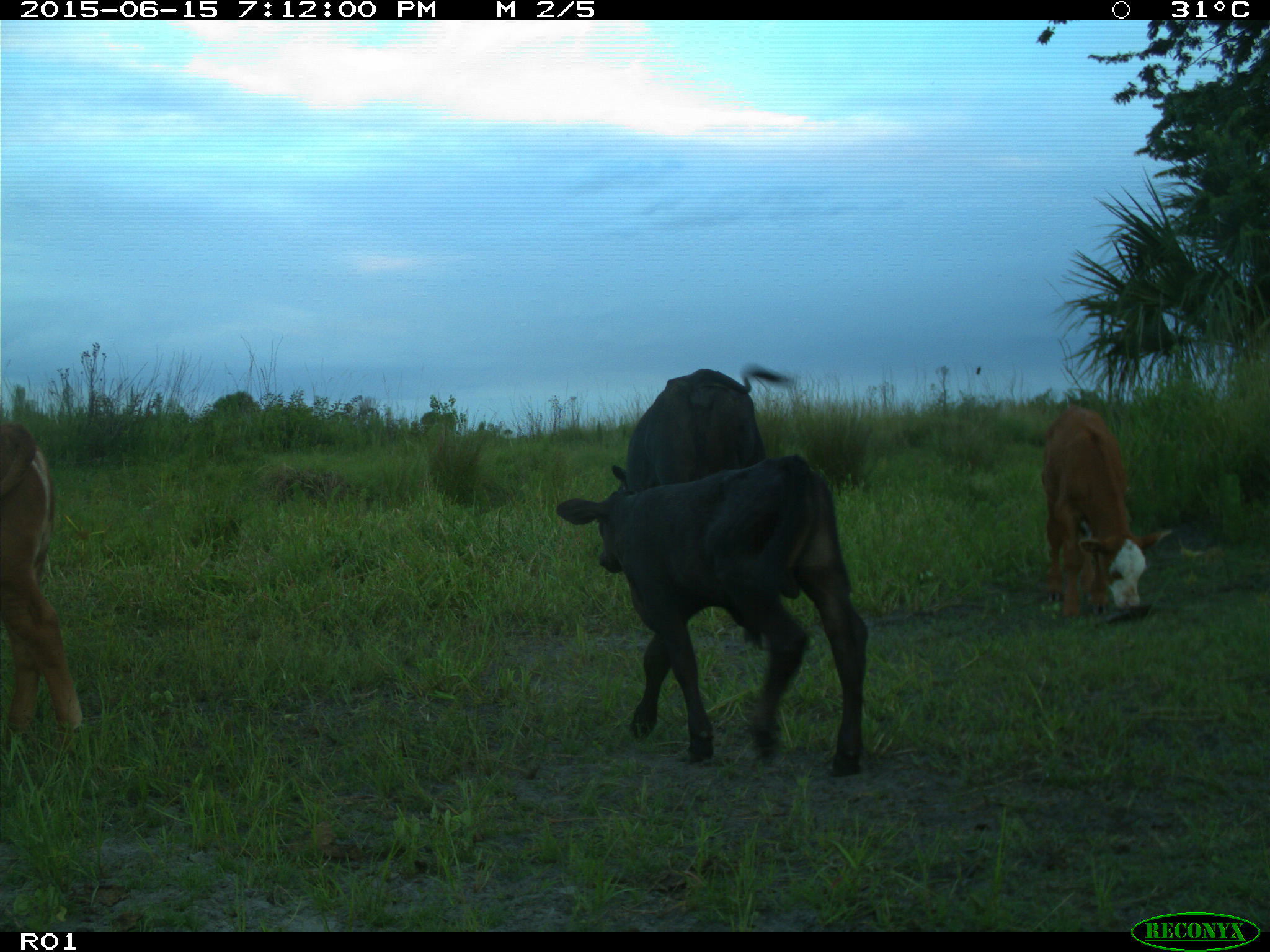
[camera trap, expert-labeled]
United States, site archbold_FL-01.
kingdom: Animalia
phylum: Chordata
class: Mammalia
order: Artiodactyla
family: Bovidae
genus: Bos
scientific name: Bos taurus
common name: domestic cow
Bos taurus (domestic cow).